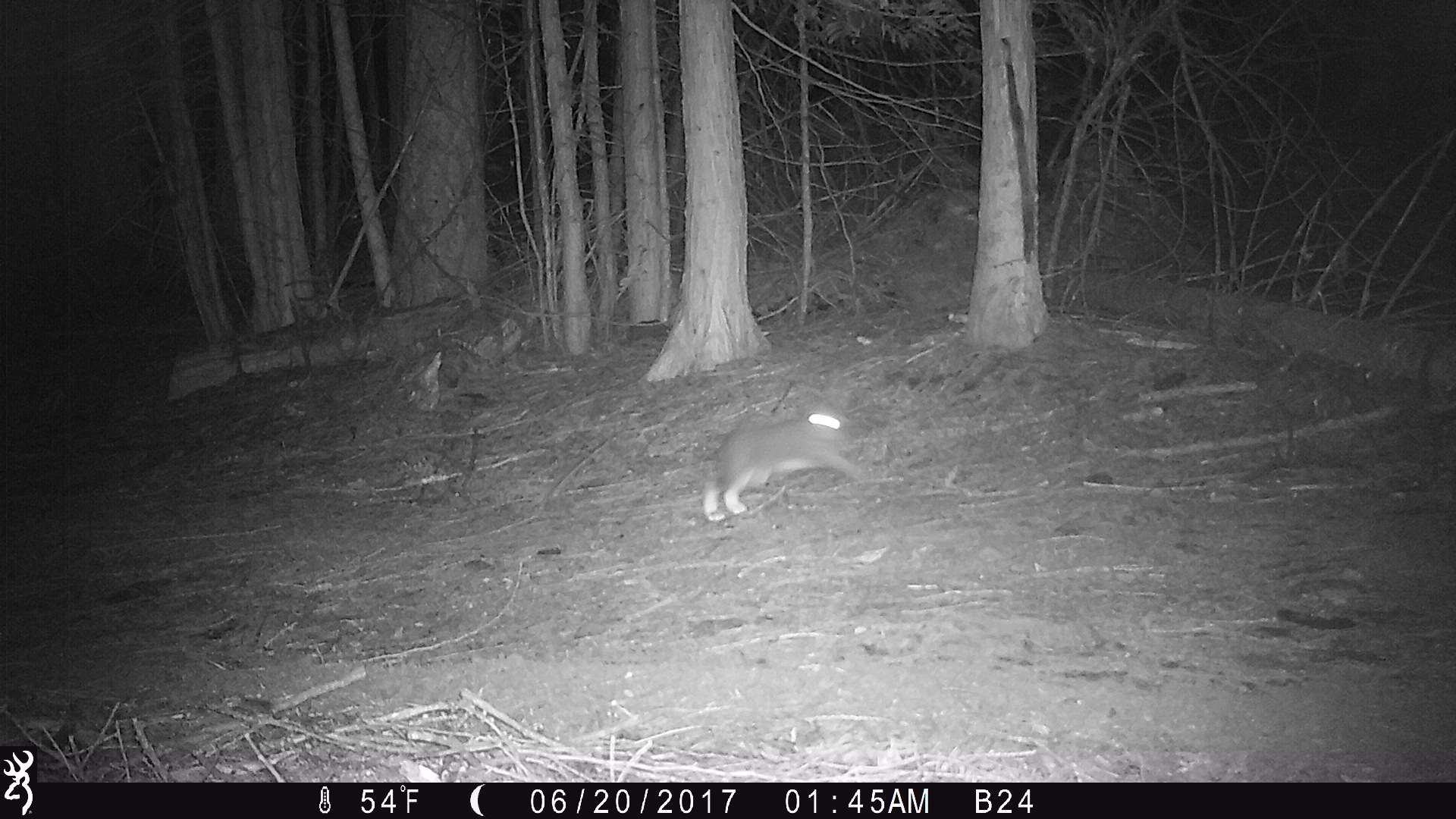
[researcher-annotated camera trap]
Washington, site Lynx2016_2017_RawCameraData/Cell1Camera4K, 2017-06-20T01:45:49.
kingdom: Animalia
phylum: Chordata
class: Mammalia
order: Lagomorpha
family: Leporidae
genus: Lepus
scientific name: Lepus americanus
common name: snowshoe hare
Lepus americanus (snowshoe hare). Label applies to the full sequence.